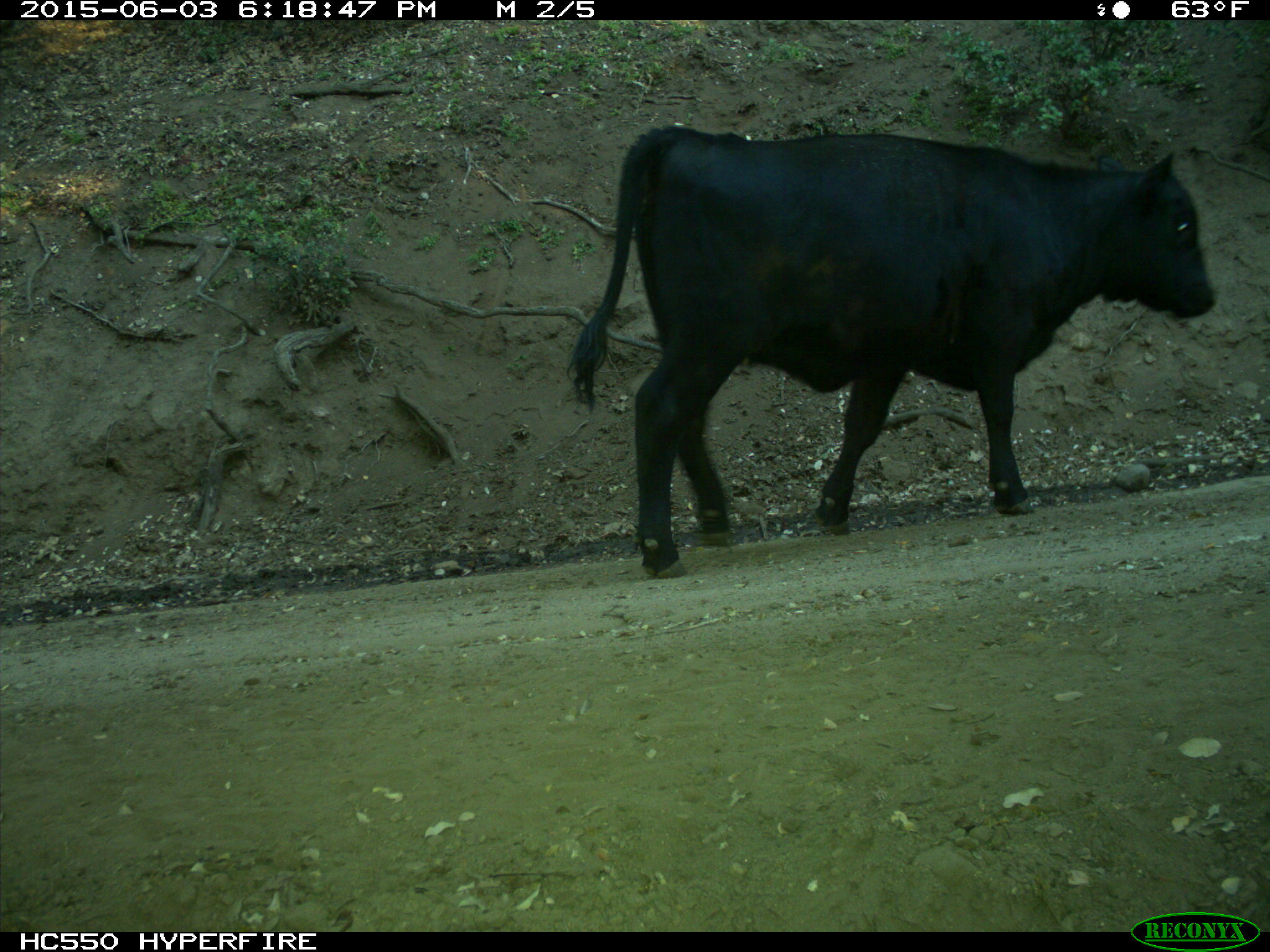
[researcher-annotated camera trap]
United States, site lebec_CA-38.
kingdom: Animalia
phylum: Chordata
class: Mammalia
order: Artiodactyla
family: Bovidae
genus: Bos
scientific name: Bos taurus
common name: domestic cow